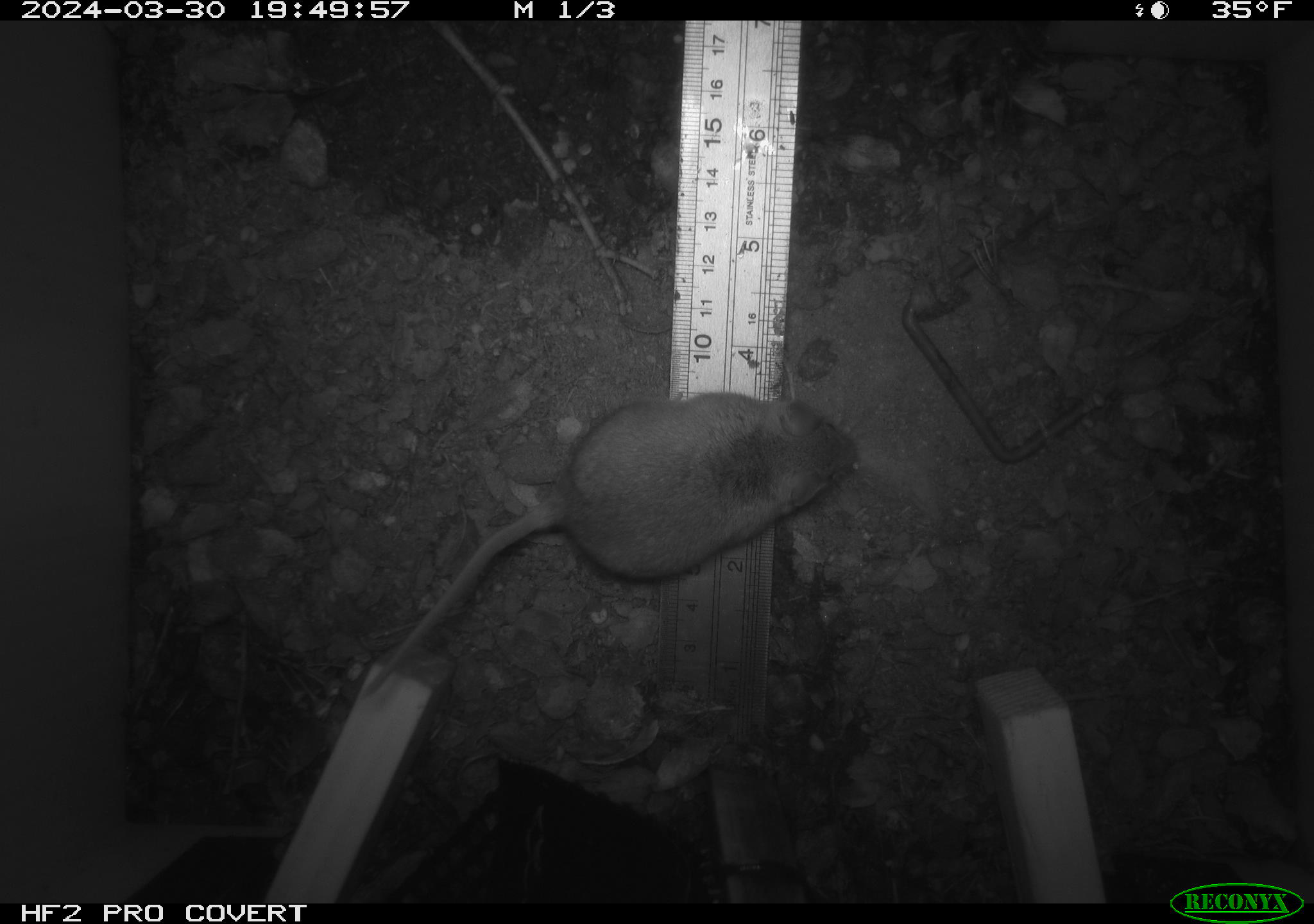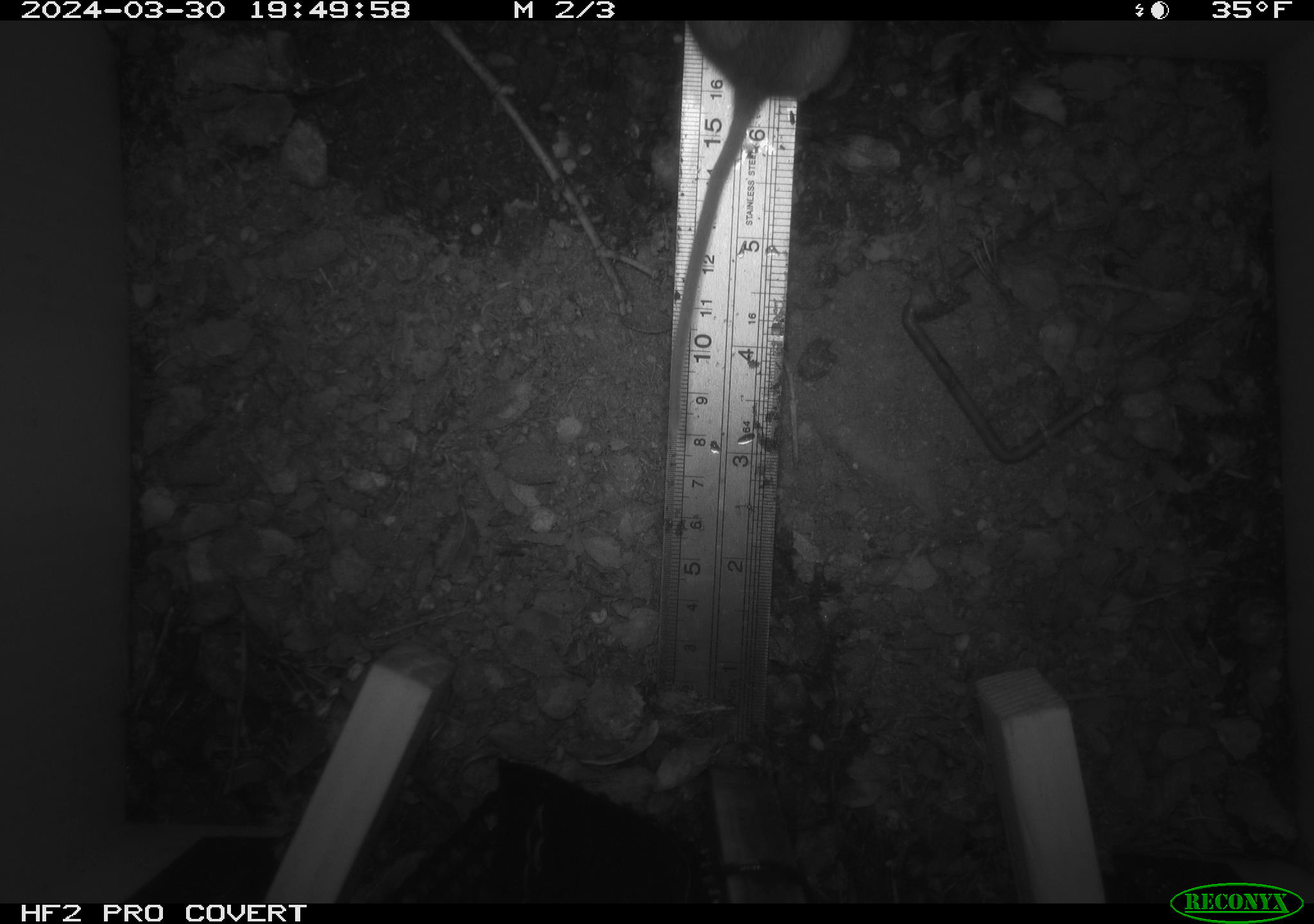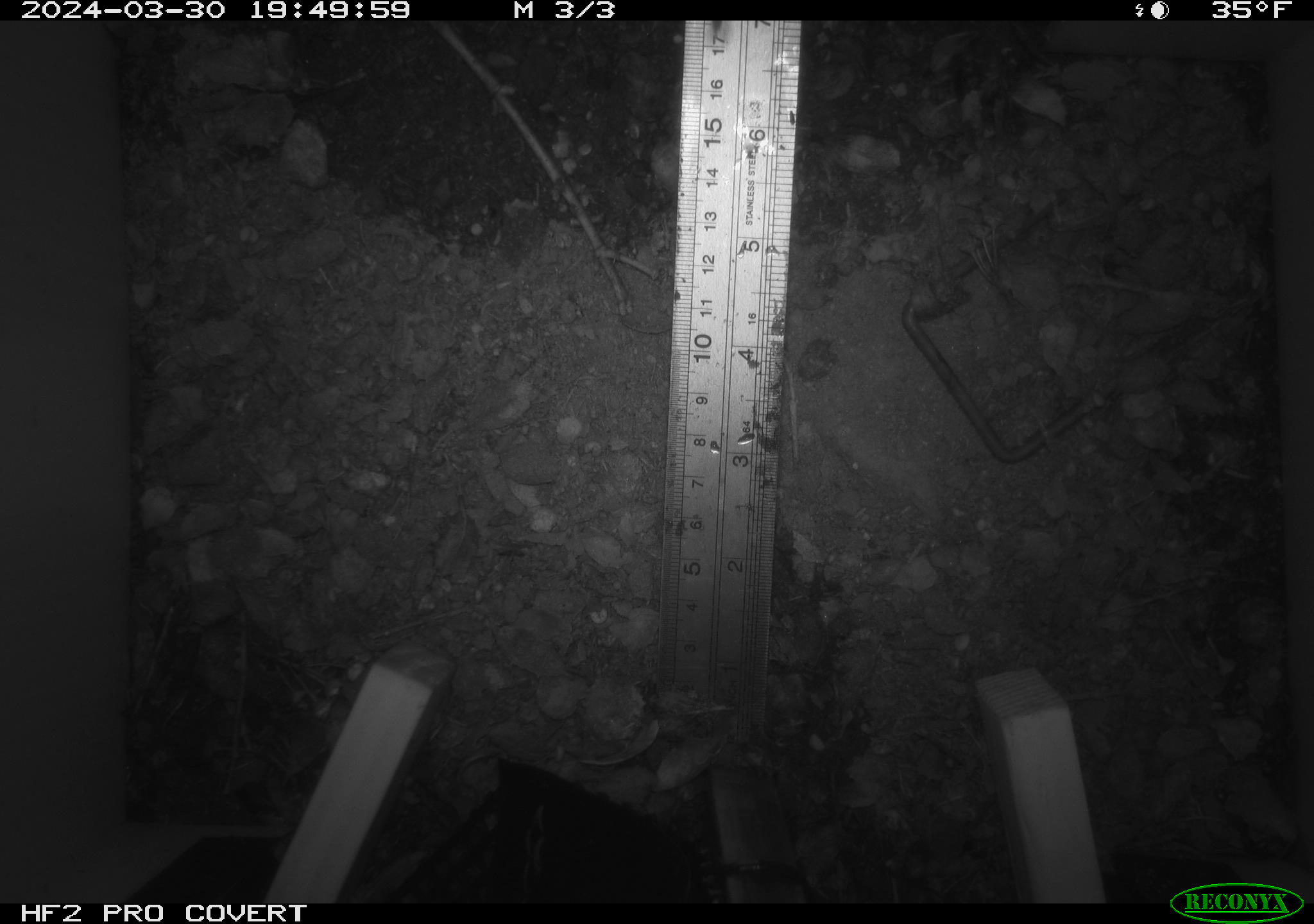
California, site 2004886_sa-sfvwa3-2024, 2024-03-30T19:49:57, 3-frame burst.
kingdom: Animalia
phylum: Chordata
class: Mammalia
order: Rodentia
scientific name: Rodentia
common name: mouse species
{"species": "mouse species (Rodentia)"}